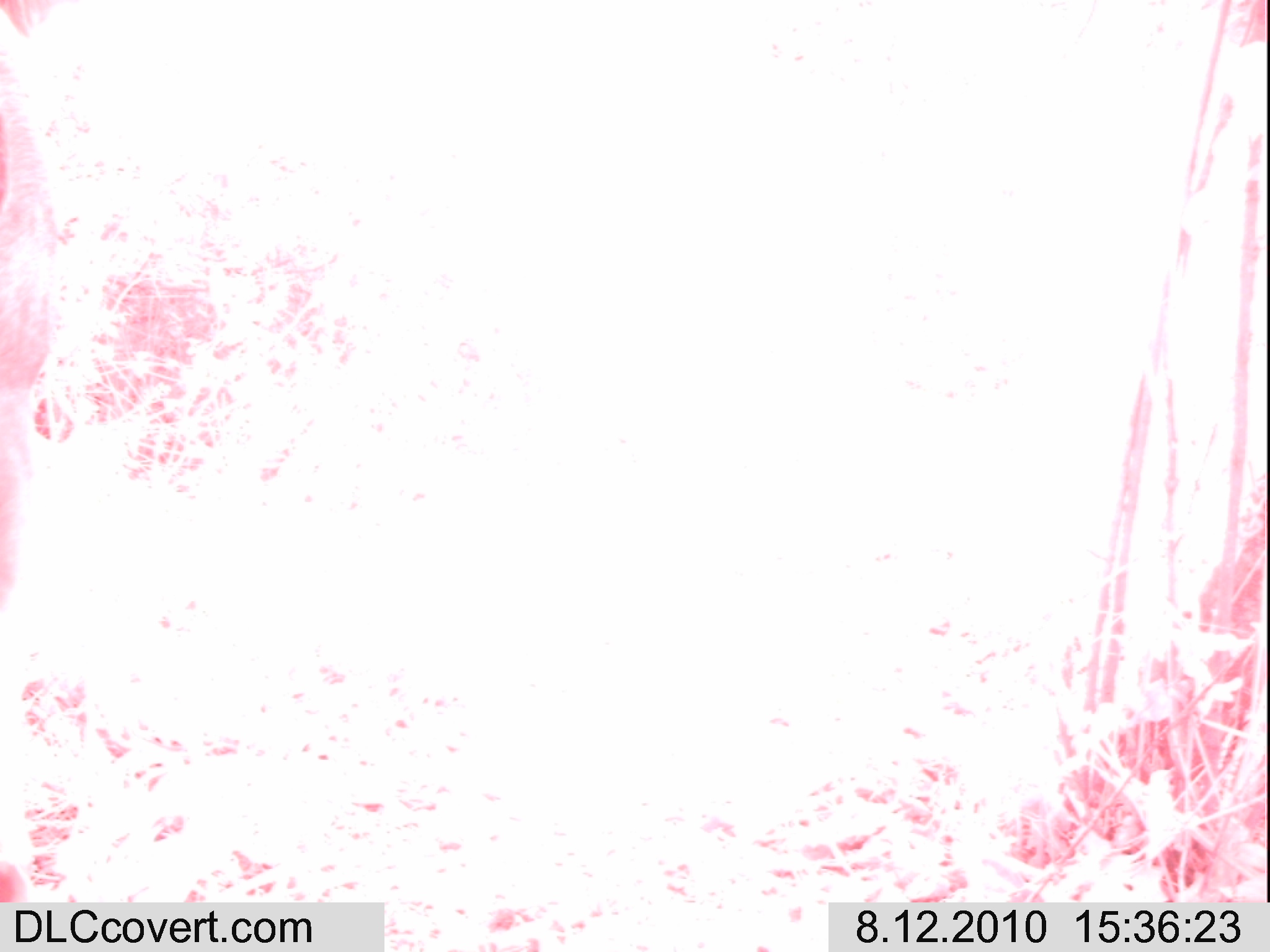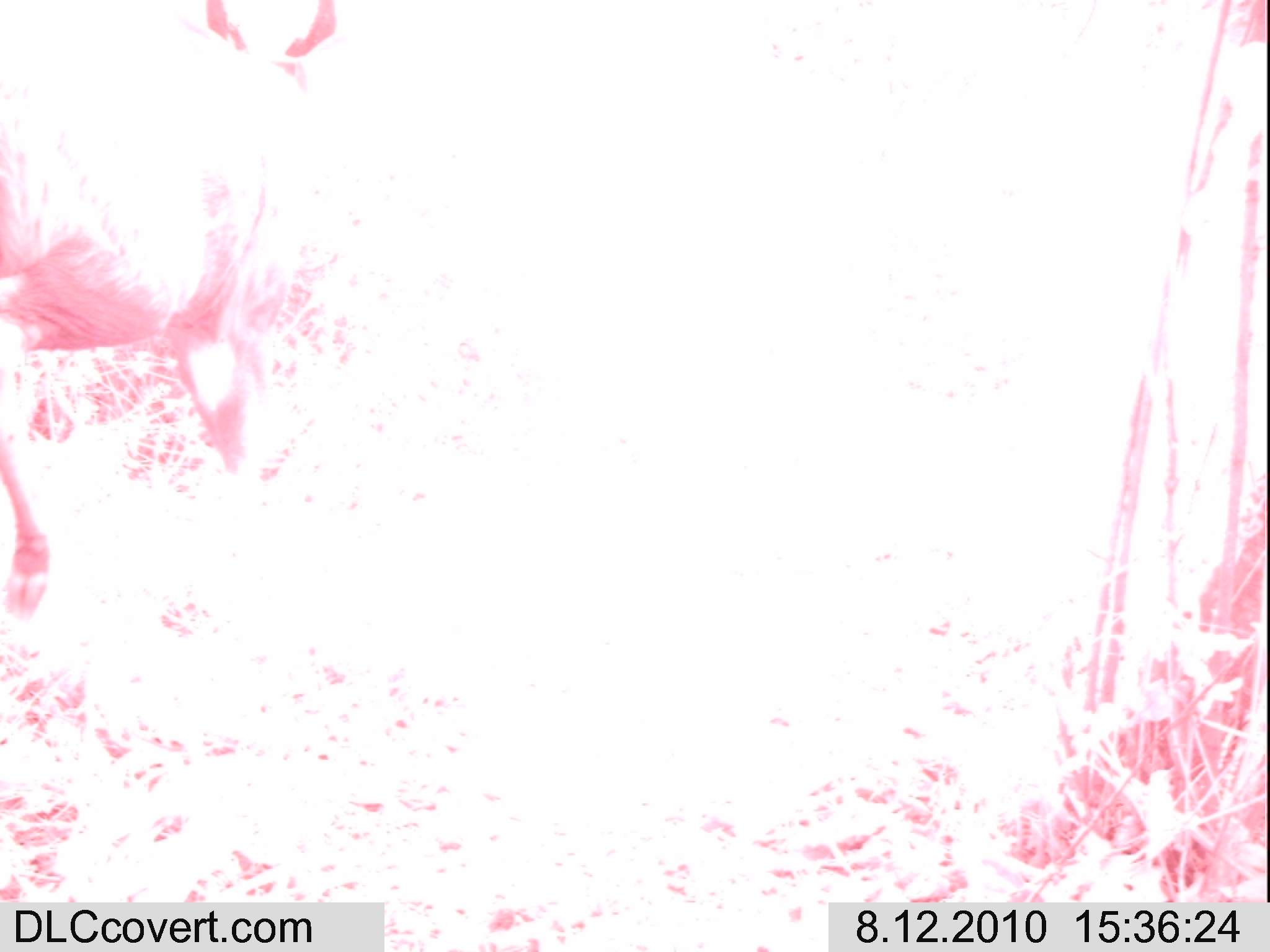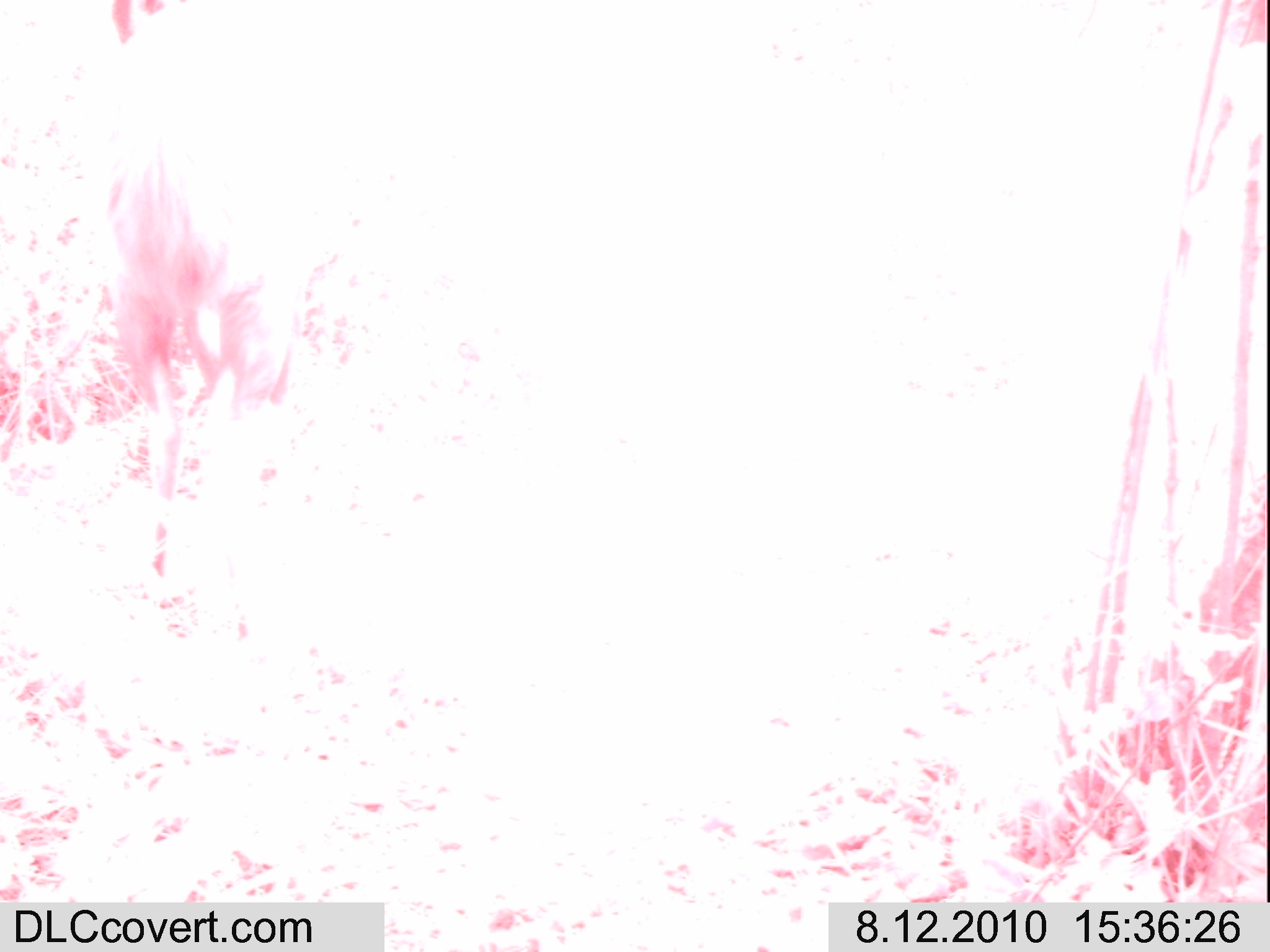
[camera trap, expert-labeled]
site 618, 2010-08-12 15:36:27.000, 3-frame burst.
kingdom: Animalia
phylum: Chordata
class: Mammalia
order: Artiodactyla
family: Bovidae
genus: Tragelaphus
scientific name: Tragelaphus scriptus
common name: bushbuck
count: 1